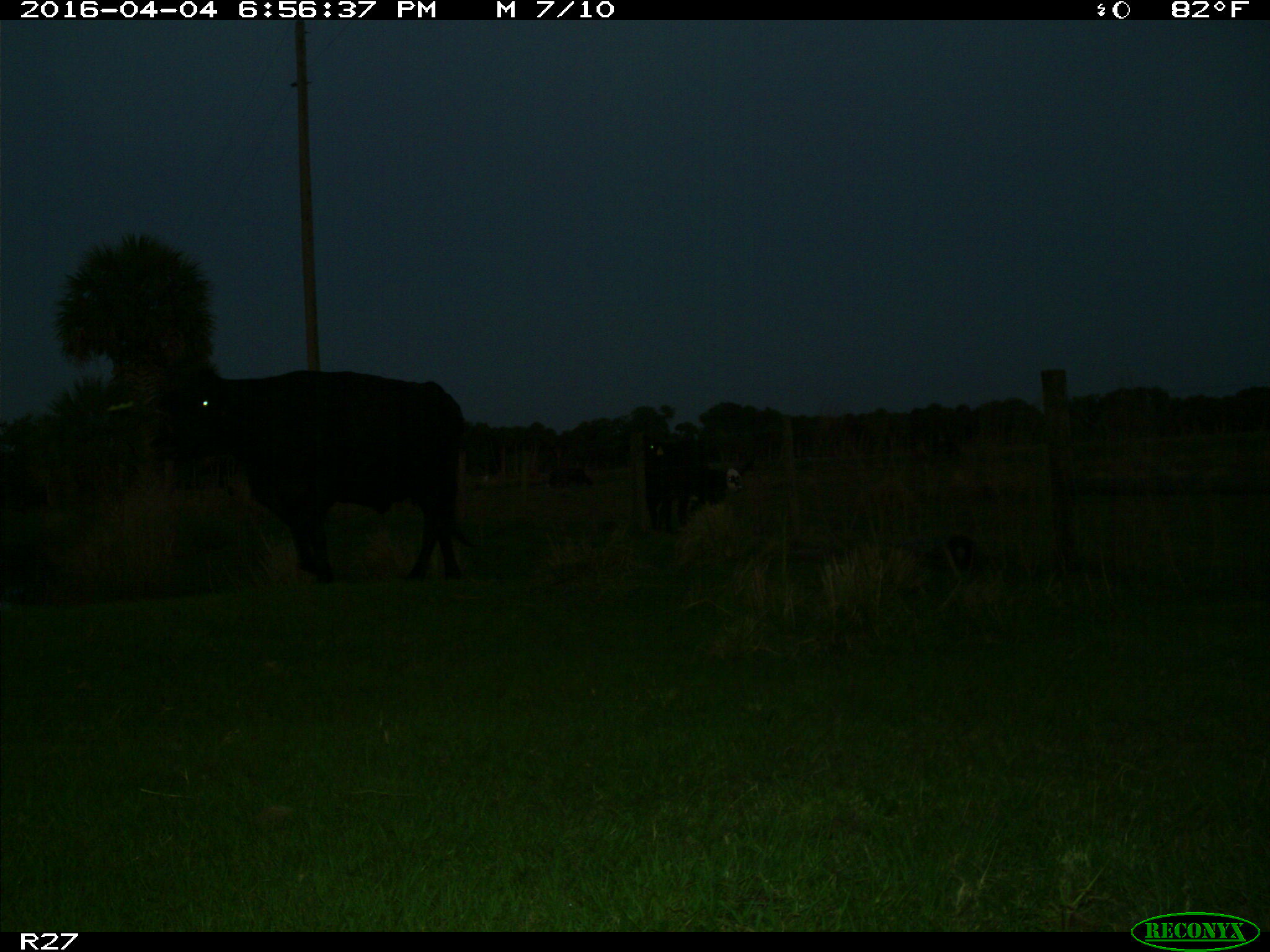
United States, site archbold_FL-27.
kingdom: Animalia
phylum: Chordata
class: Mammalia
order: Artiodactyla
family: Bovidae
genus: Bos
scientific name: Bos taurus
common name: domestic cow